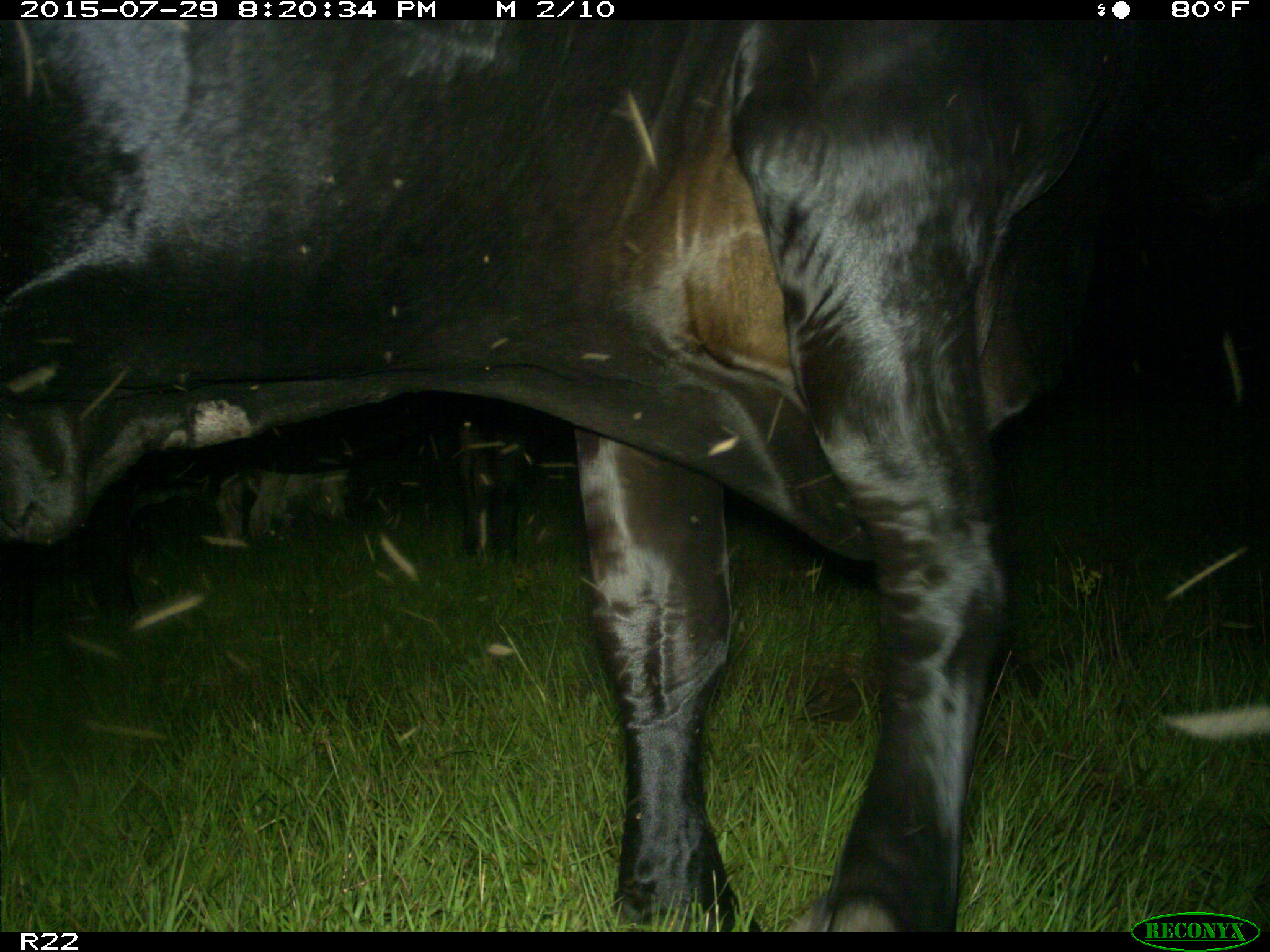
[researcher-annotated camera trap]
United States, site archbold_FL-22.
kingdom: Animalia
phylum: Chordata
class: Mammalia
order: Artiodactyla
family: Bovidae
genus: Bos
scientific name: Bos taurus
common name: domestic cow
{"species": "Bos taurus (domestic cow)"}